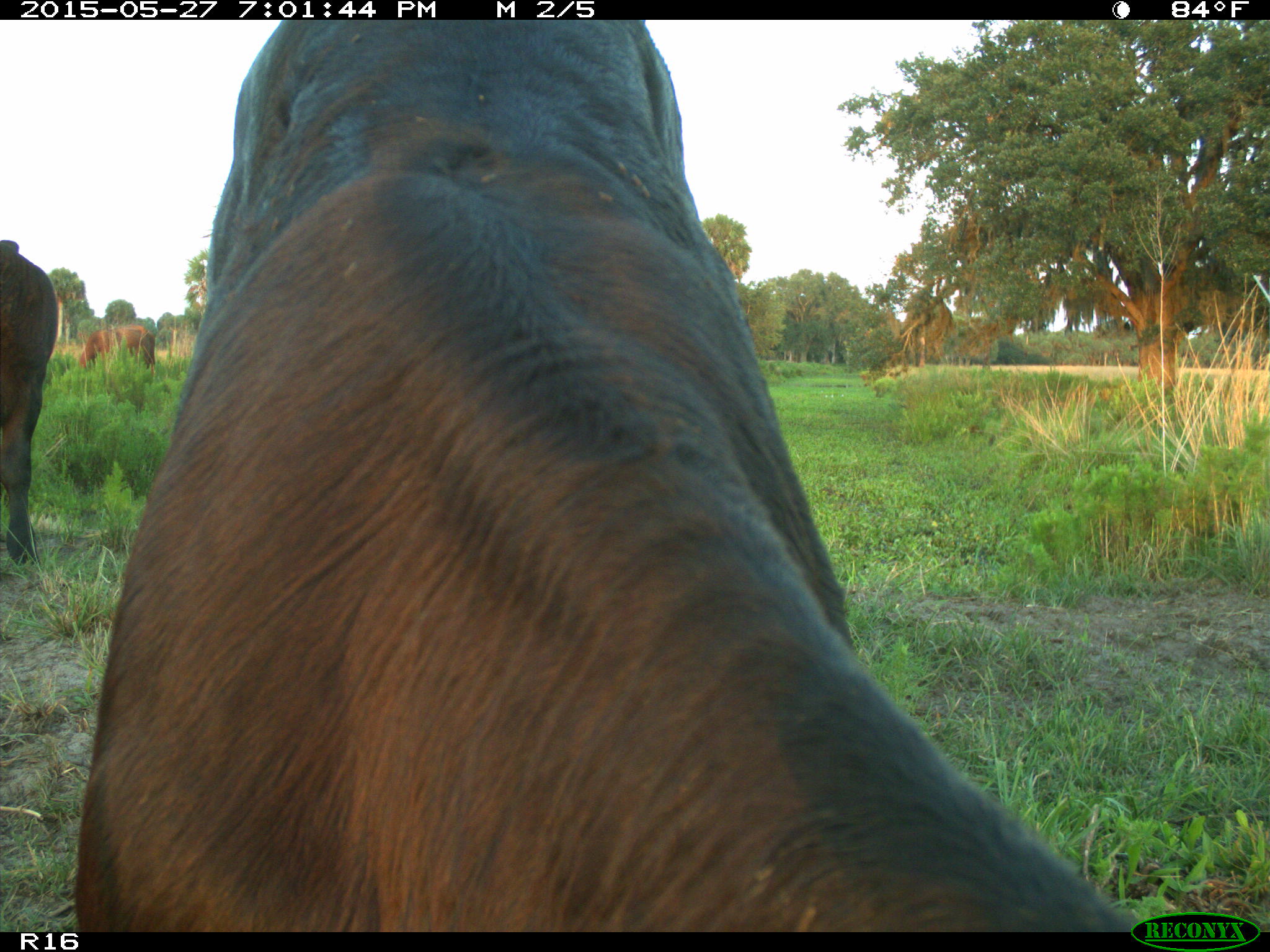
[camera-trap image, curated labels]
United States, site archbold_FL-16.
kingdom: Animalia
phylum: Chordata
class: Mammalia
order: Artiodactyla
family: Bovidae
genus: Bos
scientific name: Bos taurus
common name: domestic cow